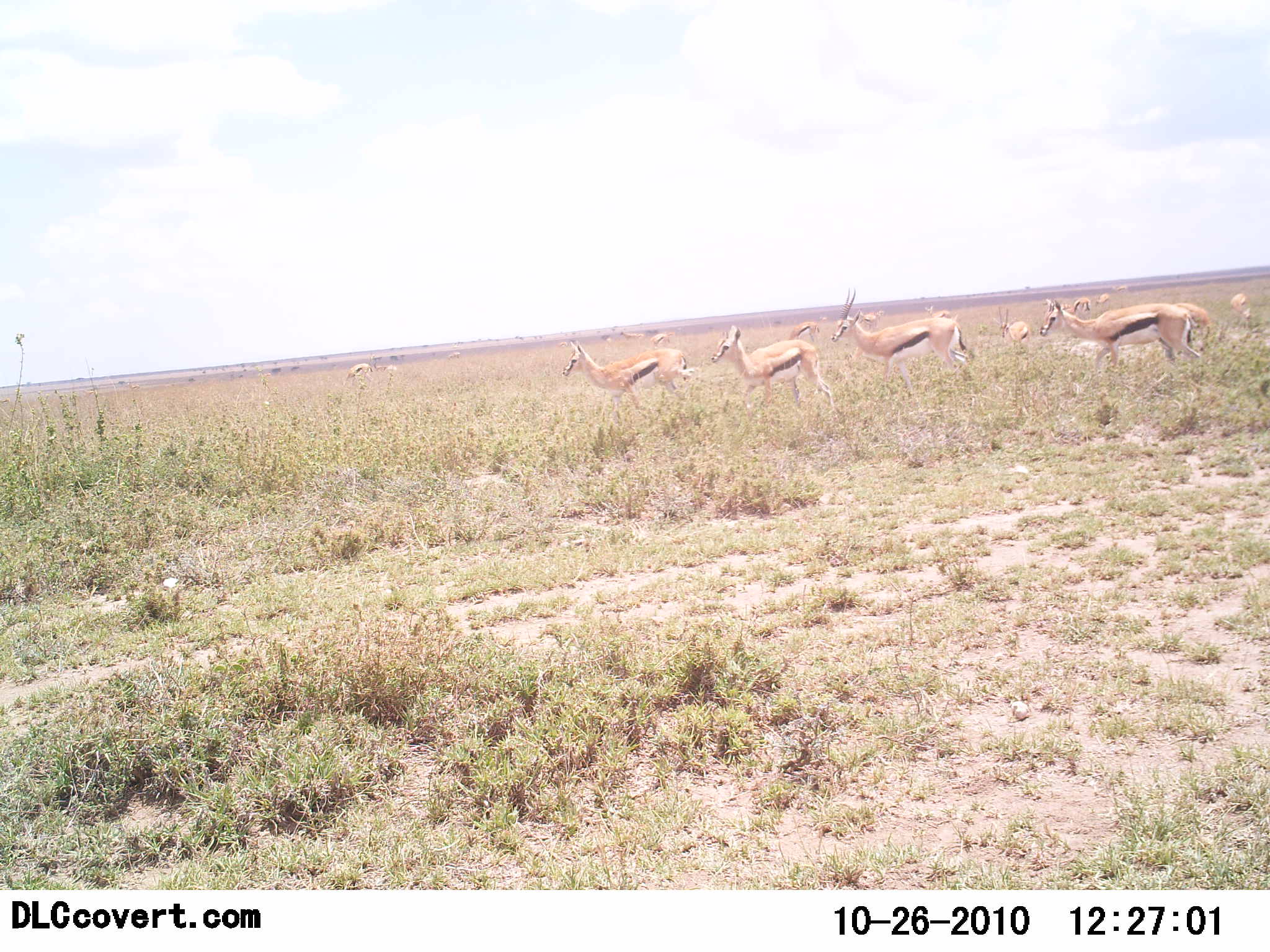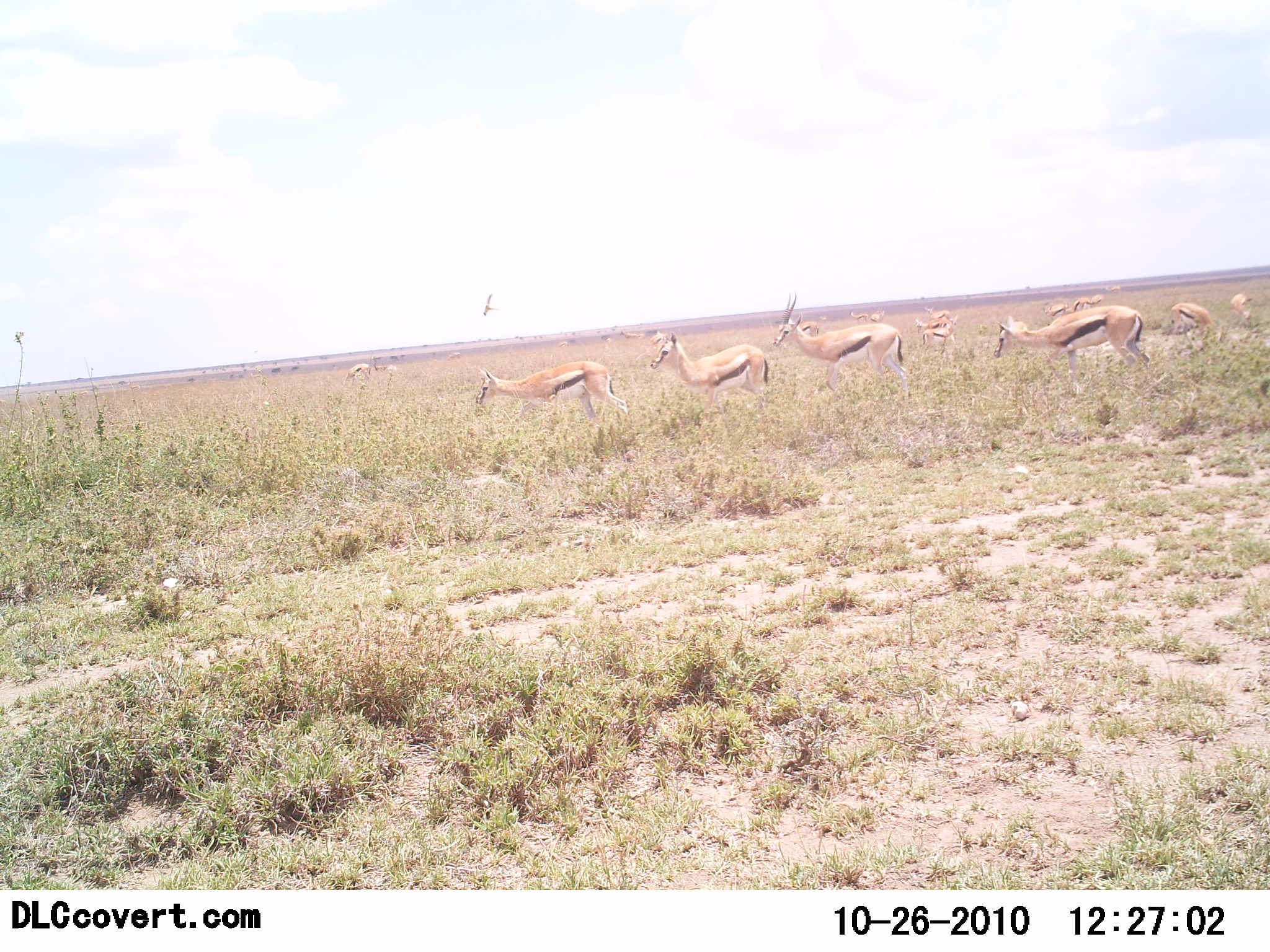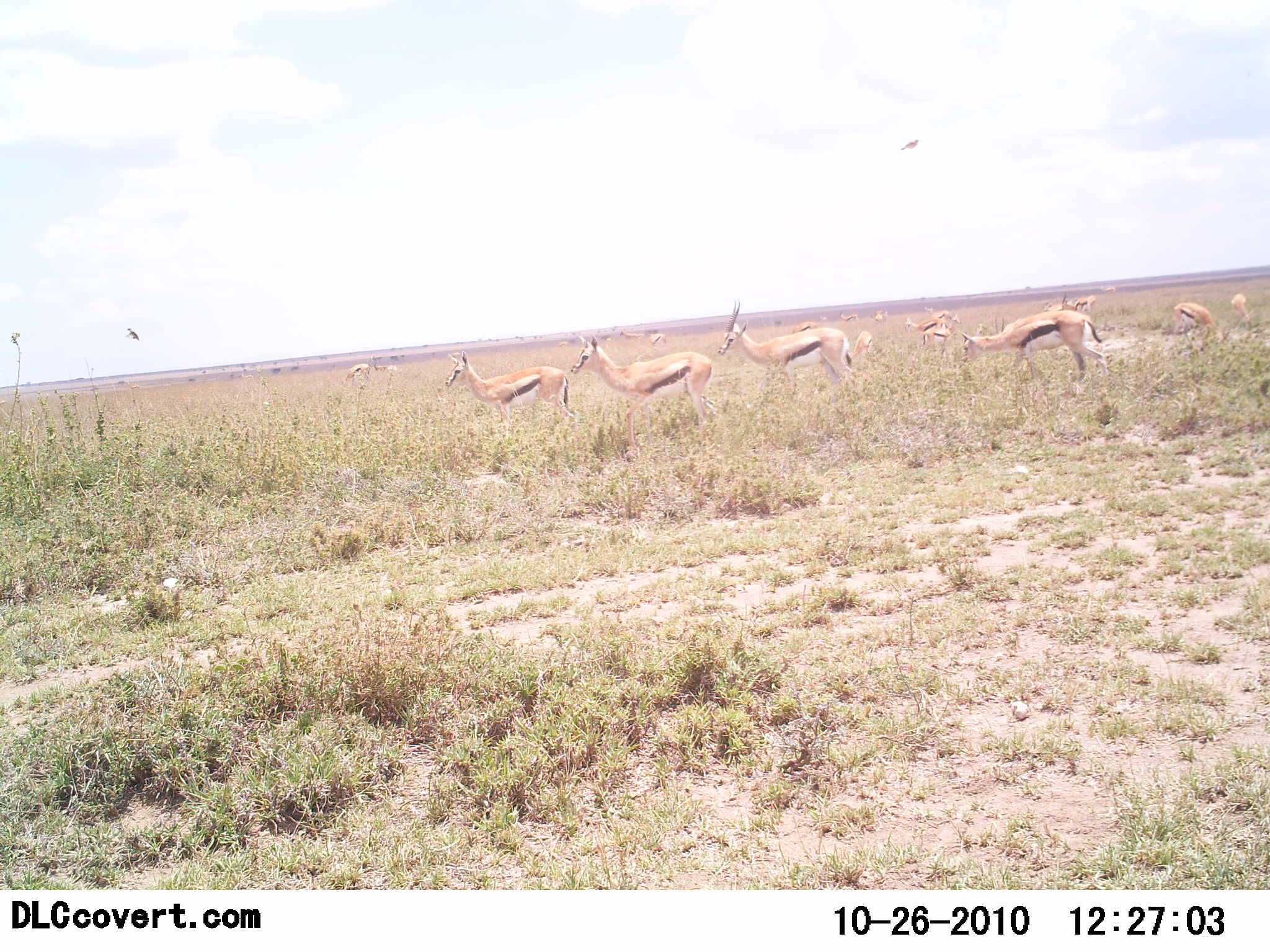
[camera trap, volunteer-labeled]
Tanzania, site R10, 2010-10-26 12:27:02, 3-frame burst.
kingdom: Animalia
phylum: Chordata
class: Mammalia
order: Artiodactyla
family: Bovidae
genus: Eudorcas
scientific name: Eudorcas thomsonii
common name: thomson's gazelle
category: gazellethomsons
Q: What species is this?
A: Gazellethomsons (thomson's gazelle) (Eudorcas thomsonii).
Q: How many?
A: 11-50.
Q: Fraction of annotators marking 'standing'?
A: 39%.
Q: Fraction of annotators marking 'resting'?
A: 0%.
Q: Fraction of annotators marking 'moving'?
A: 72%.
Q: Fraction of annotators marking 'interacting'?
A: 0%.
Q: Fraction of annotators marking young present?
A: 6%.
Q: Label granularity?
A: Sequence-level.